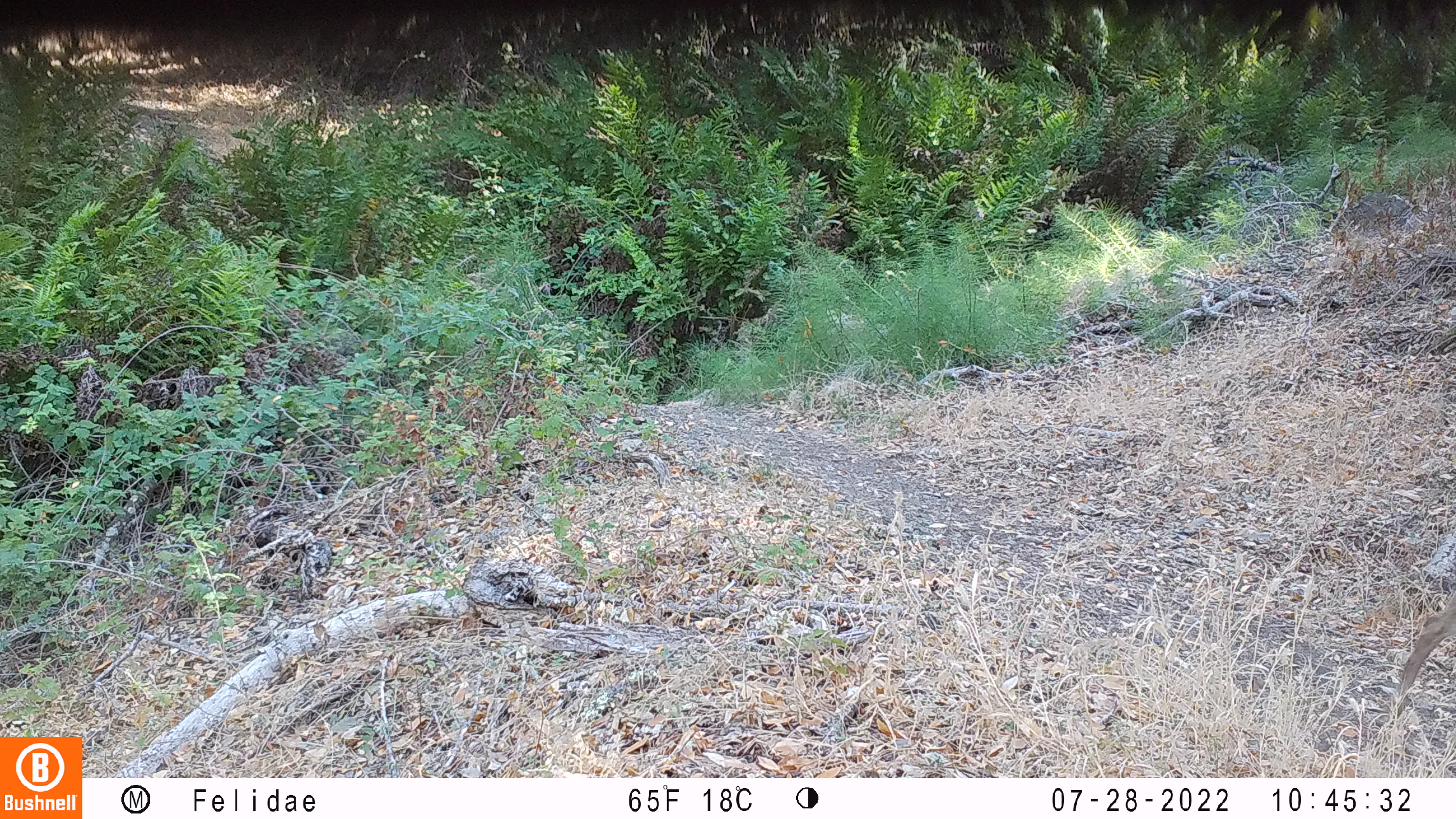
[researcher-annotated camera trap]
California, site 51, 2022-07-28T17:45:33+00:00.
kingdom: Animalia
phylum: Chordata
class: Mammalia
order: Artiodactyla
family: Cervidae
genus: Odocoileus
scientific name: Odocoileus hemionus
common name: mule deer